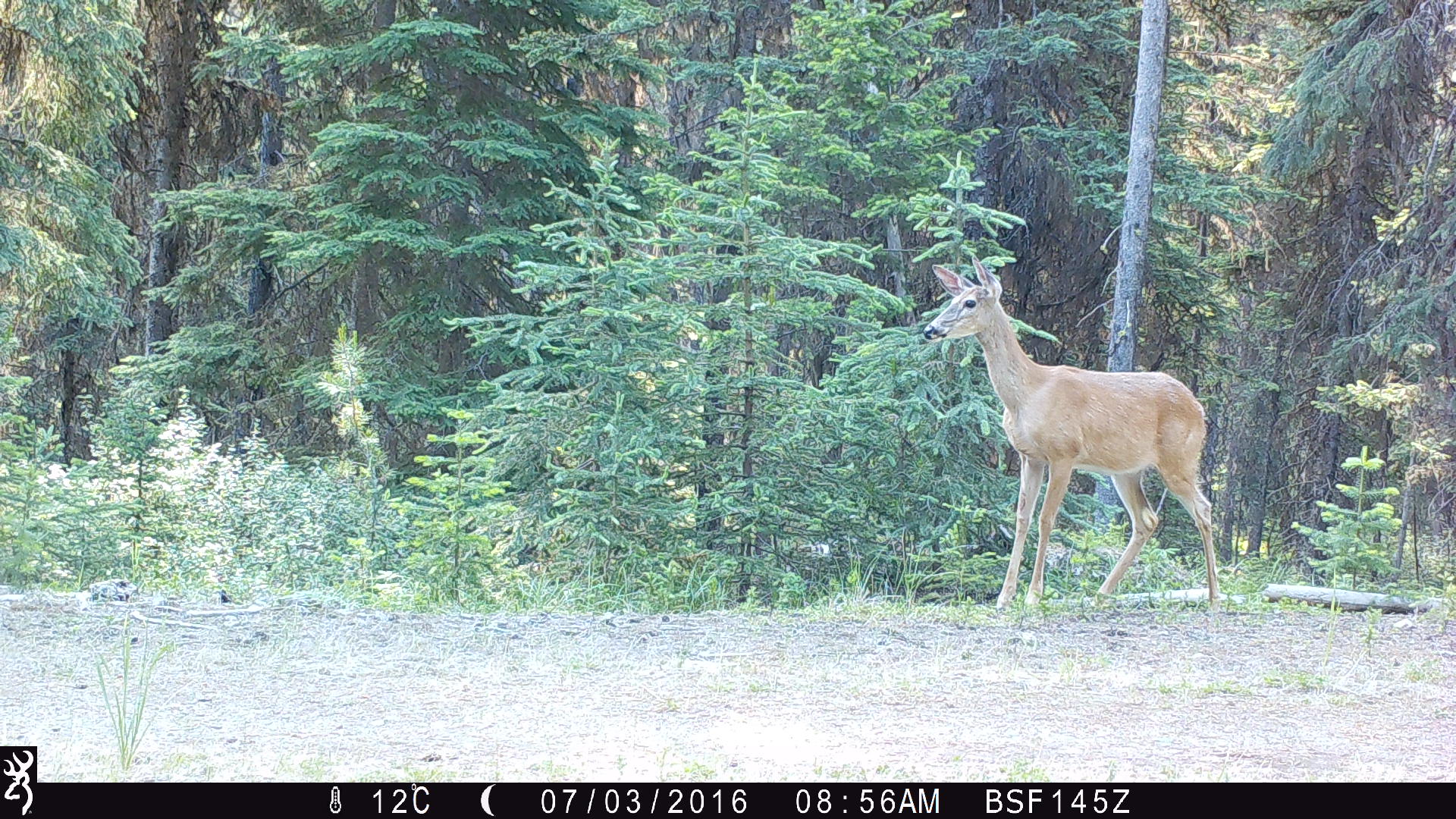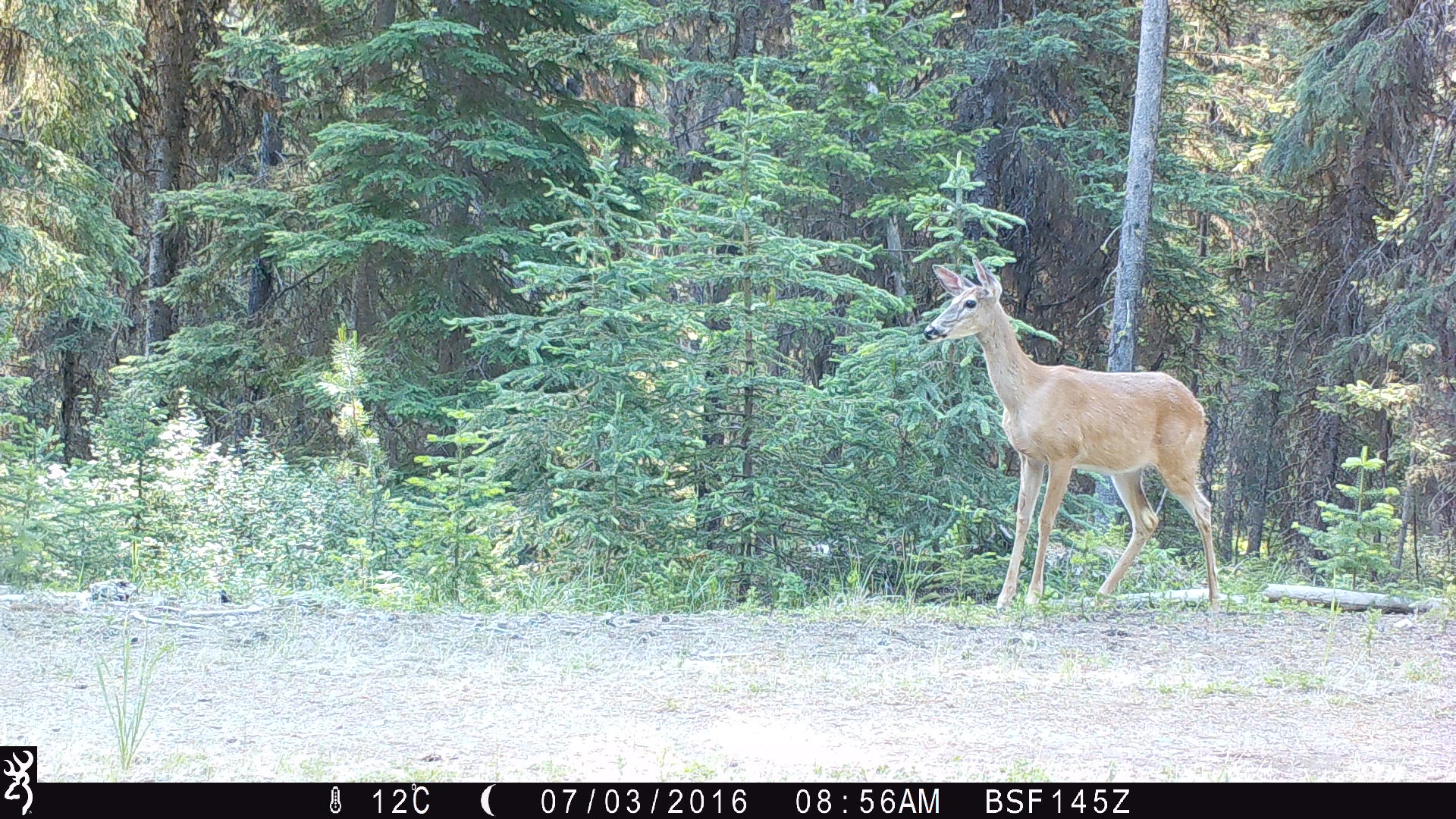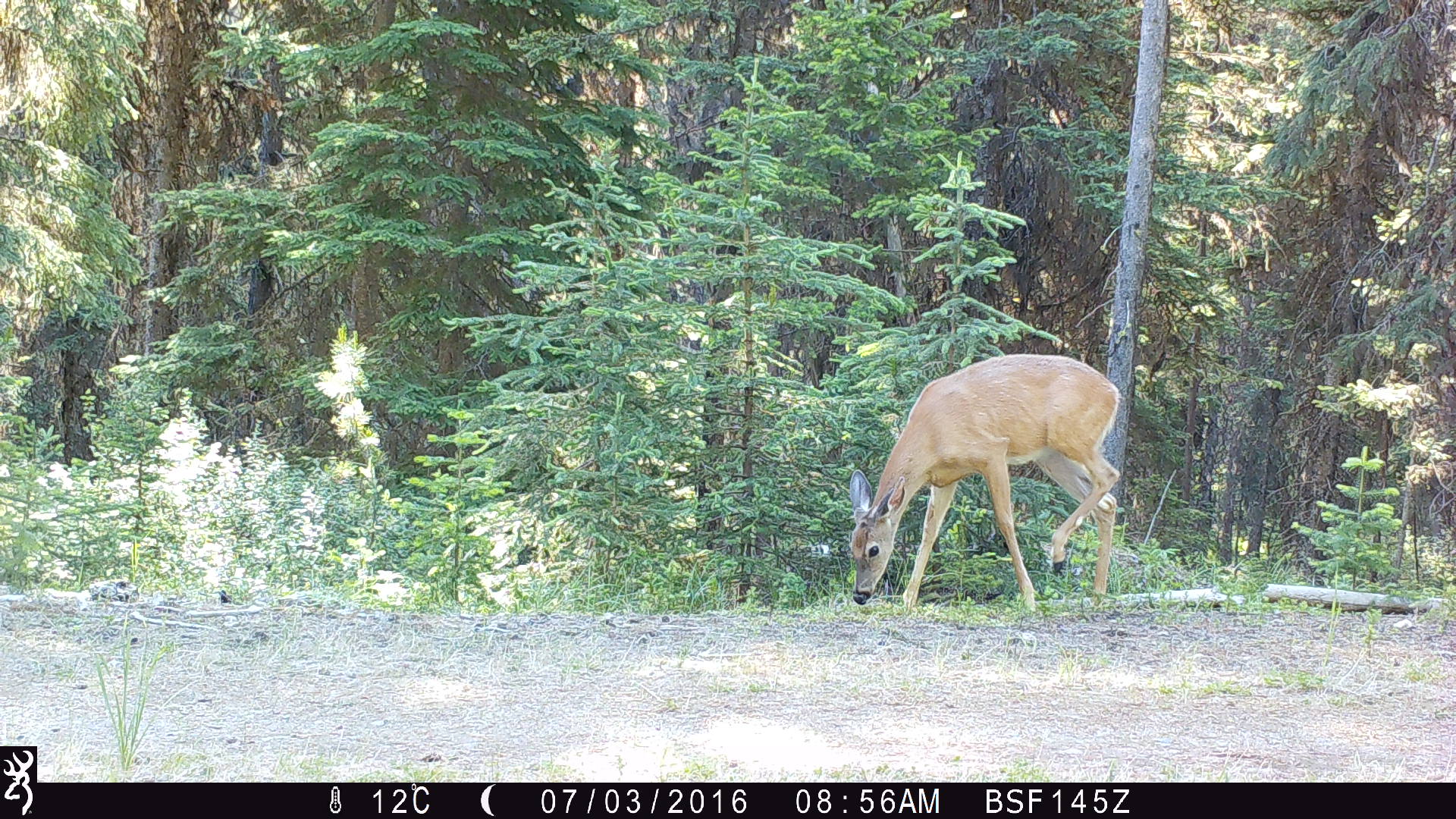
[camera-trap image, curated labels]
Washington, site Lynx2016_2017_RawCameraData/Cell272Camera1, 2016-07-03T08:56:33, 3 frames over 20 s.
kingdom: Animalia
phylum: Chordata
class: Mammalia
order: Artiodactyla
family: Cervidae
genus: Odocoileus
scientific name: Odocoileus virginianus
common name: white-tailed deer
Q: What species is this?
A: Odocoileus virginianus (white-tailed deer).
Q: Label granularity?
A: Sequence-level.